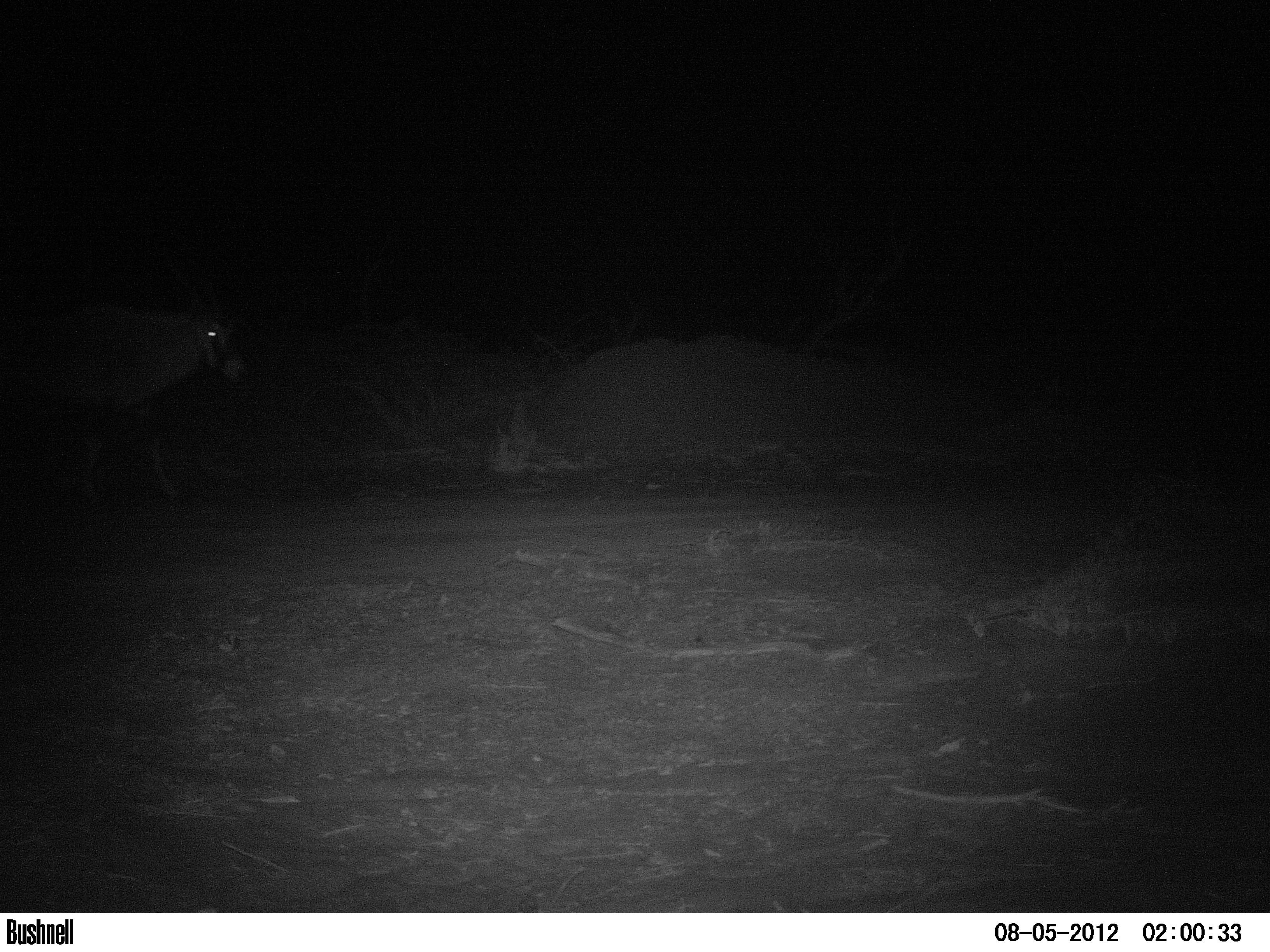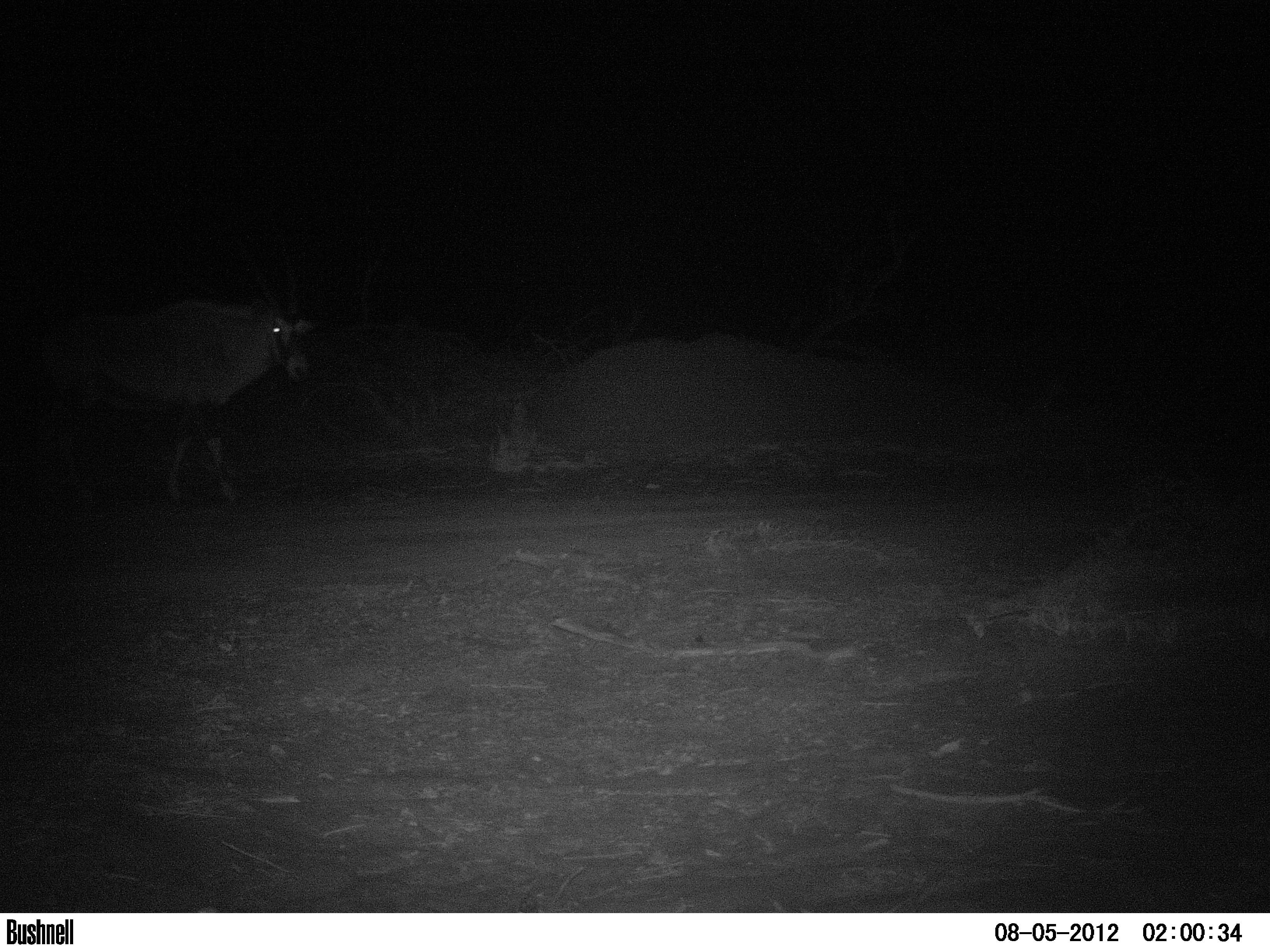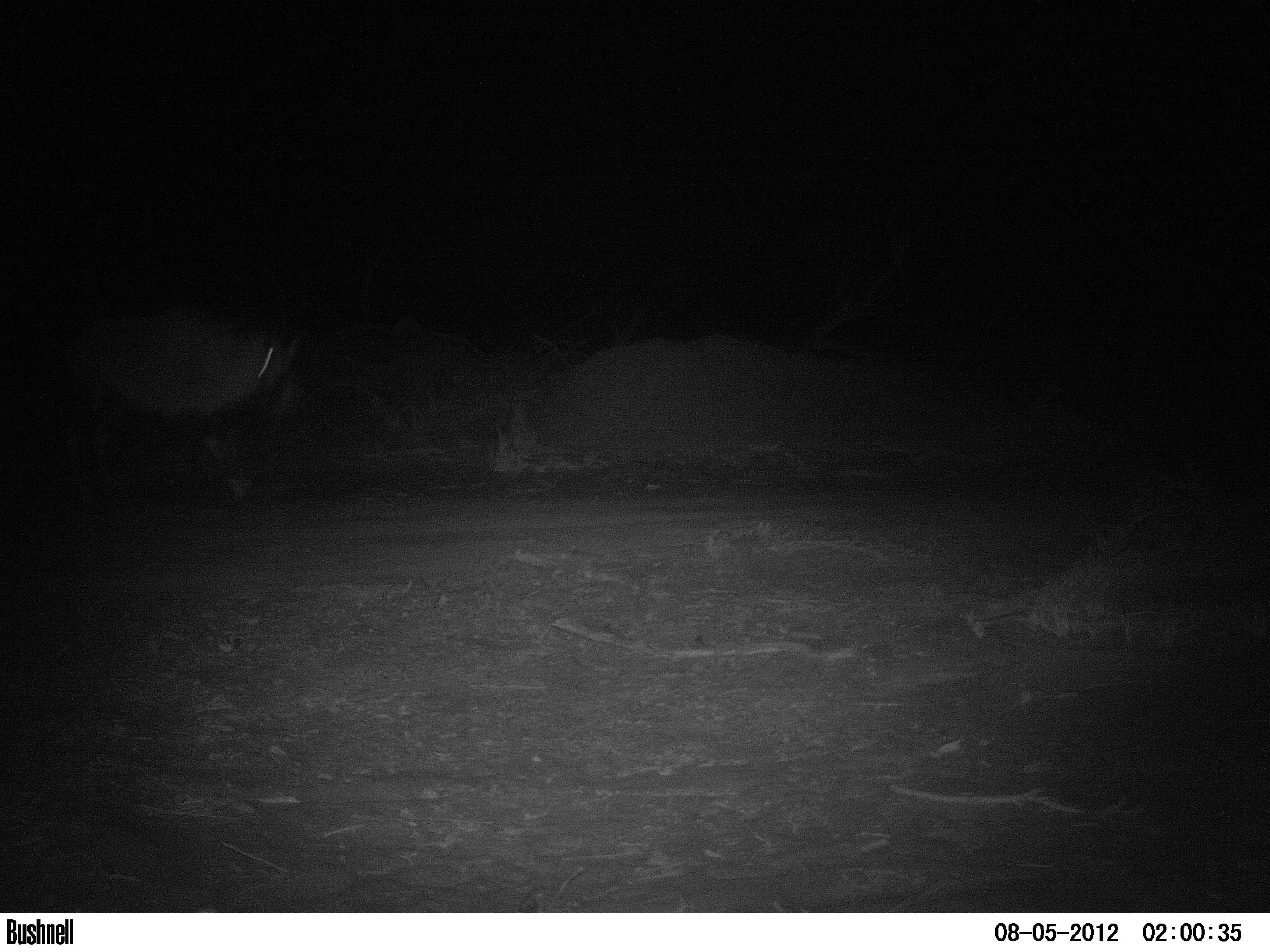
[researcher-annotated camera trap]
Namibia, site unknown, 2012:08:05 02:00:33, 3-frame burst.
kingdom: Animalia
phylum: Chordata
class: Mammalia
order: Artiodactyla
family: Bovidae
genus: Oryx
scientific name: Oryx gazella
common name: gemsbok